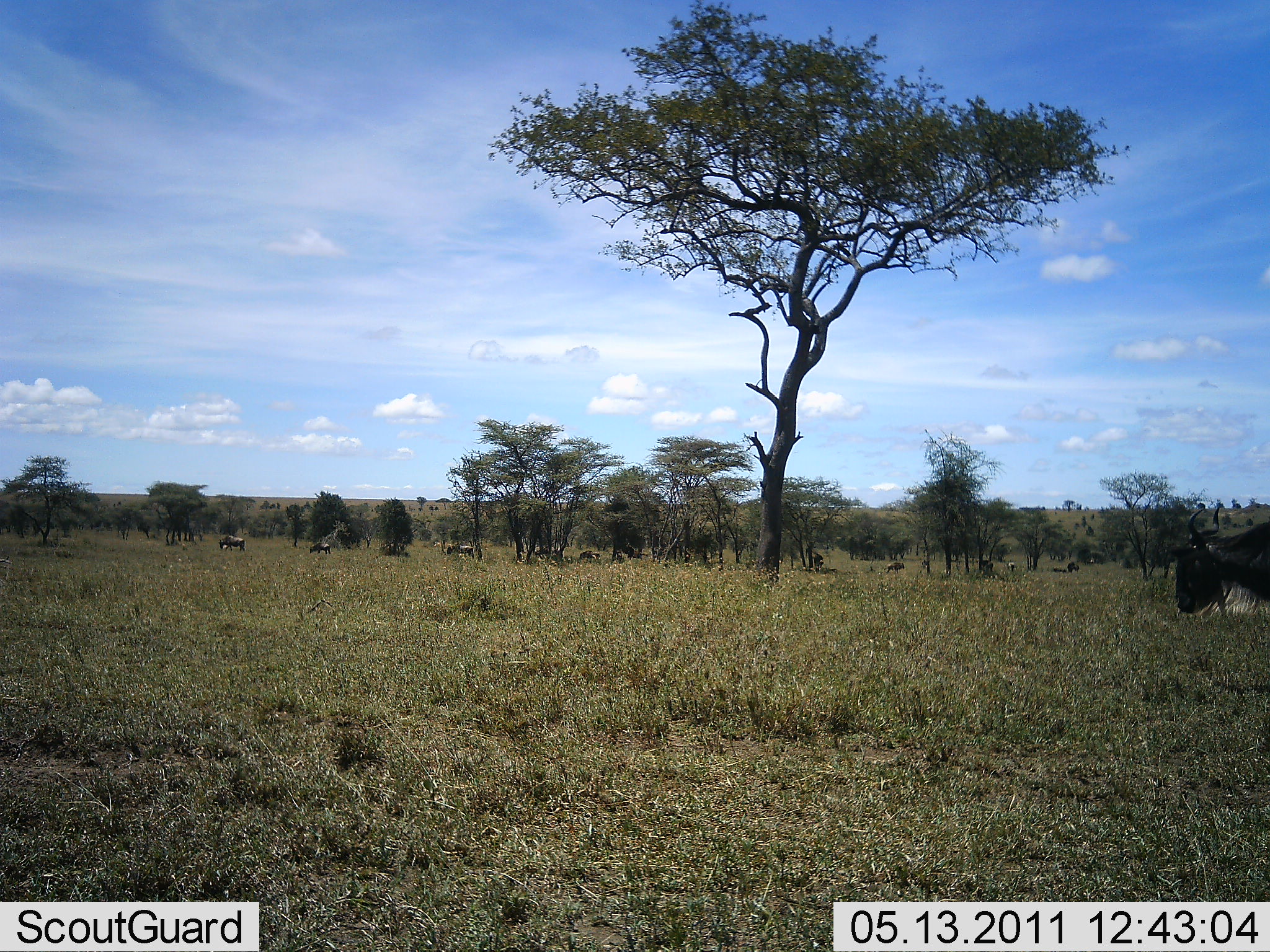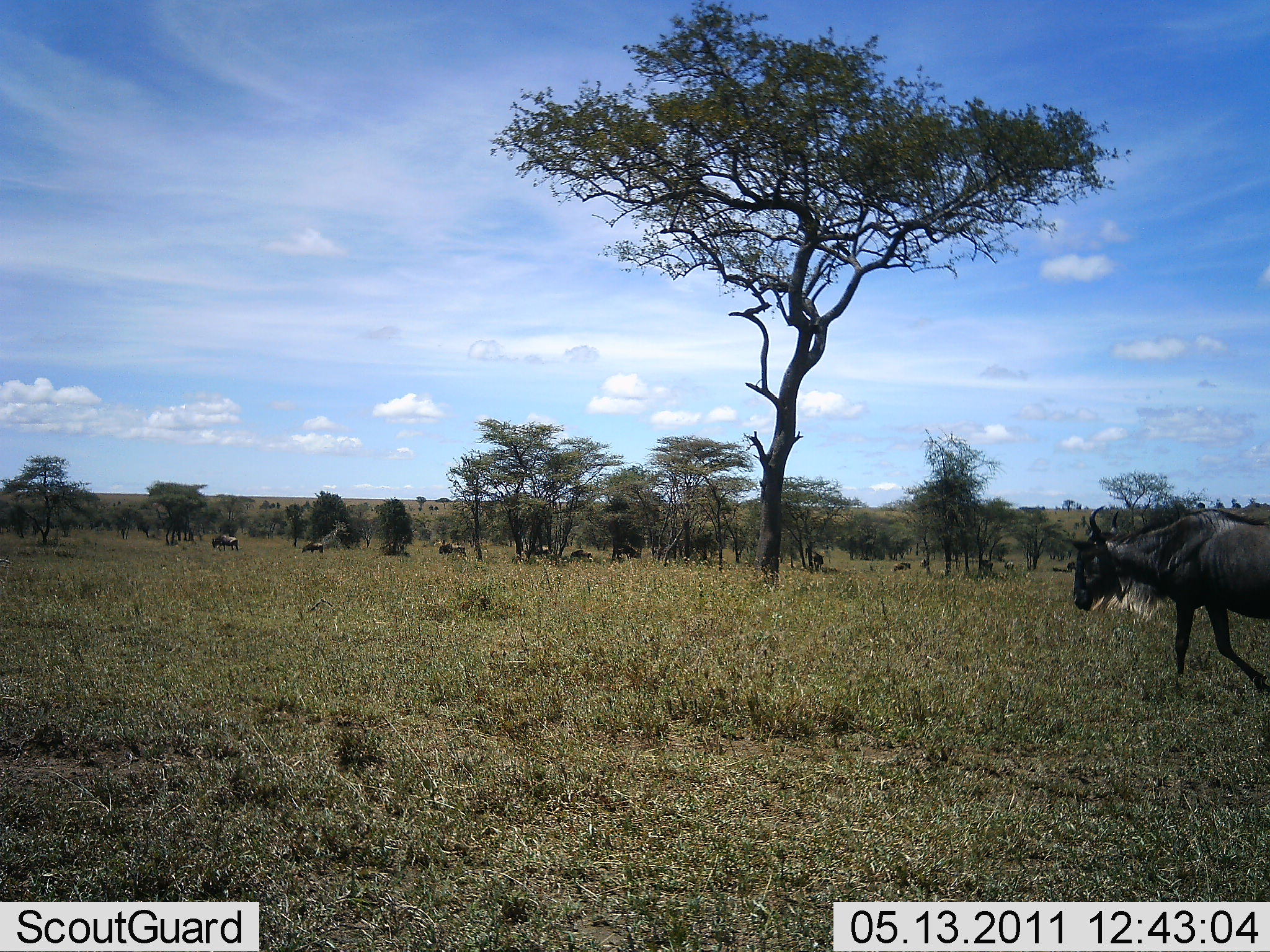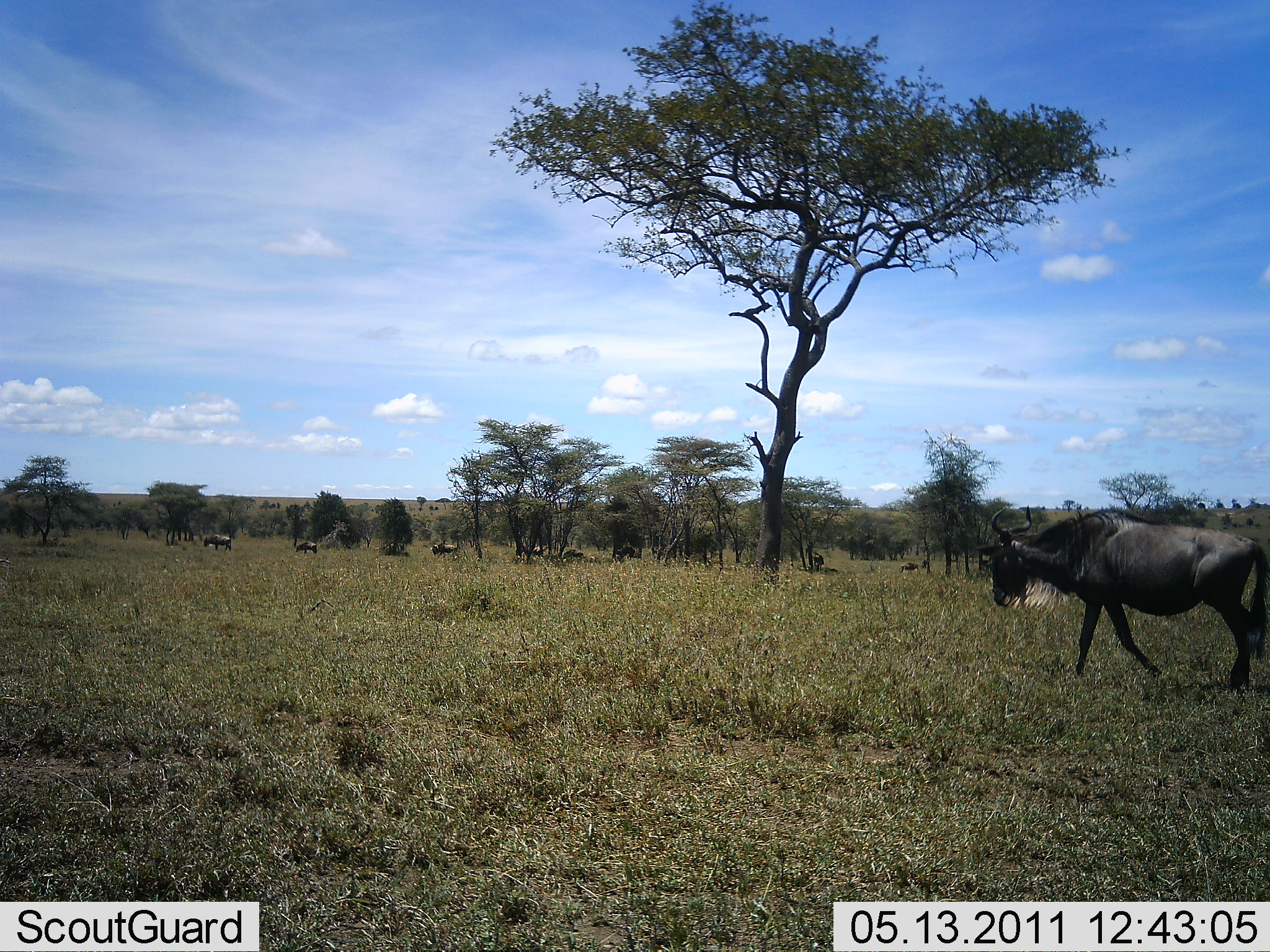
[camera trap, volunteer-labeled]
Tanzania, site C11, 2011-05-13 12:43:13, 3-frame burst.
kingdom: Animalia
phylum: Chordata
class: Mammalia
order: Artiodactyla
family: Bovidae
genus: Connochaetes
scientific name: Connochaetes taurinus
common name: blue wildebeest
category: wildebeest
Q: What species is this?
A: Wildebeest (blue wildebeest) (Connochaetes taurinus).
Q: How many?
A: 9.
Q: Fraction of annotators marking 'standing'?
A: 13%.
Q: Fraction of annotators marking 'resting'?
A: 0%.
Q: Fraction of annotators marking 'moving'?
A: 100%.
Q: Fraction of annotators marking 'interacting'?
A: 0%.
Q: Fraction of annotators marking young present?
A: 0%.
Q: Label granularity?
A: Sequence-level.